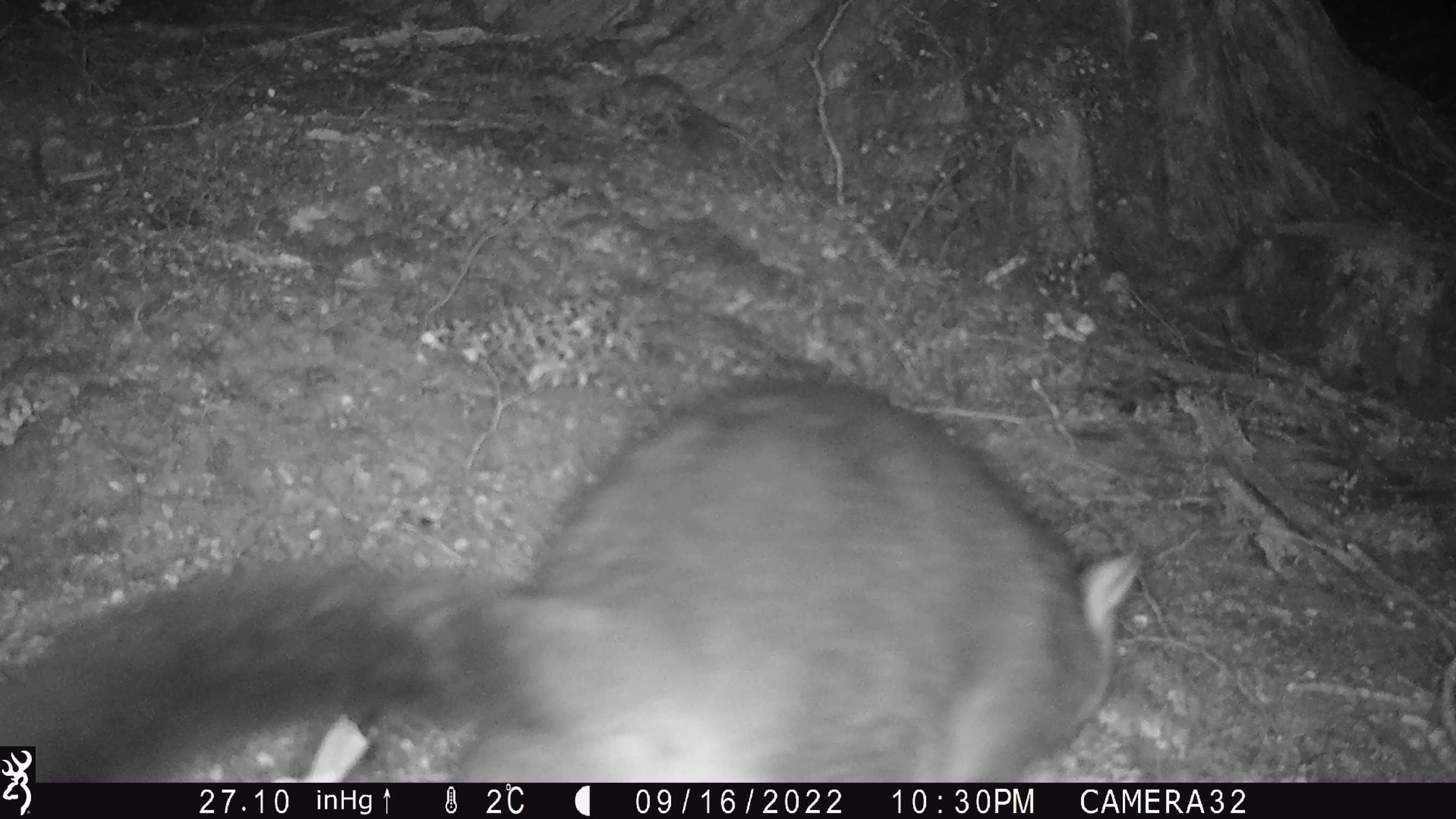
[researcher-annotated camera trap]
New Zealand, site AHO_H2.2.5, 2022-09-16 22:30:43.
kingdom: Animalia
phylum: Chordata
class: Mammalia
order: Diprotodontia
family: Phalangeridae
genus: Trichosurus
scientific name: Trichosurus vulpecula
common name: common brushtail possum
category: possum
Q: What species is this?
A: Possum (common brushtail possum) (Trichosurus vulpecula).